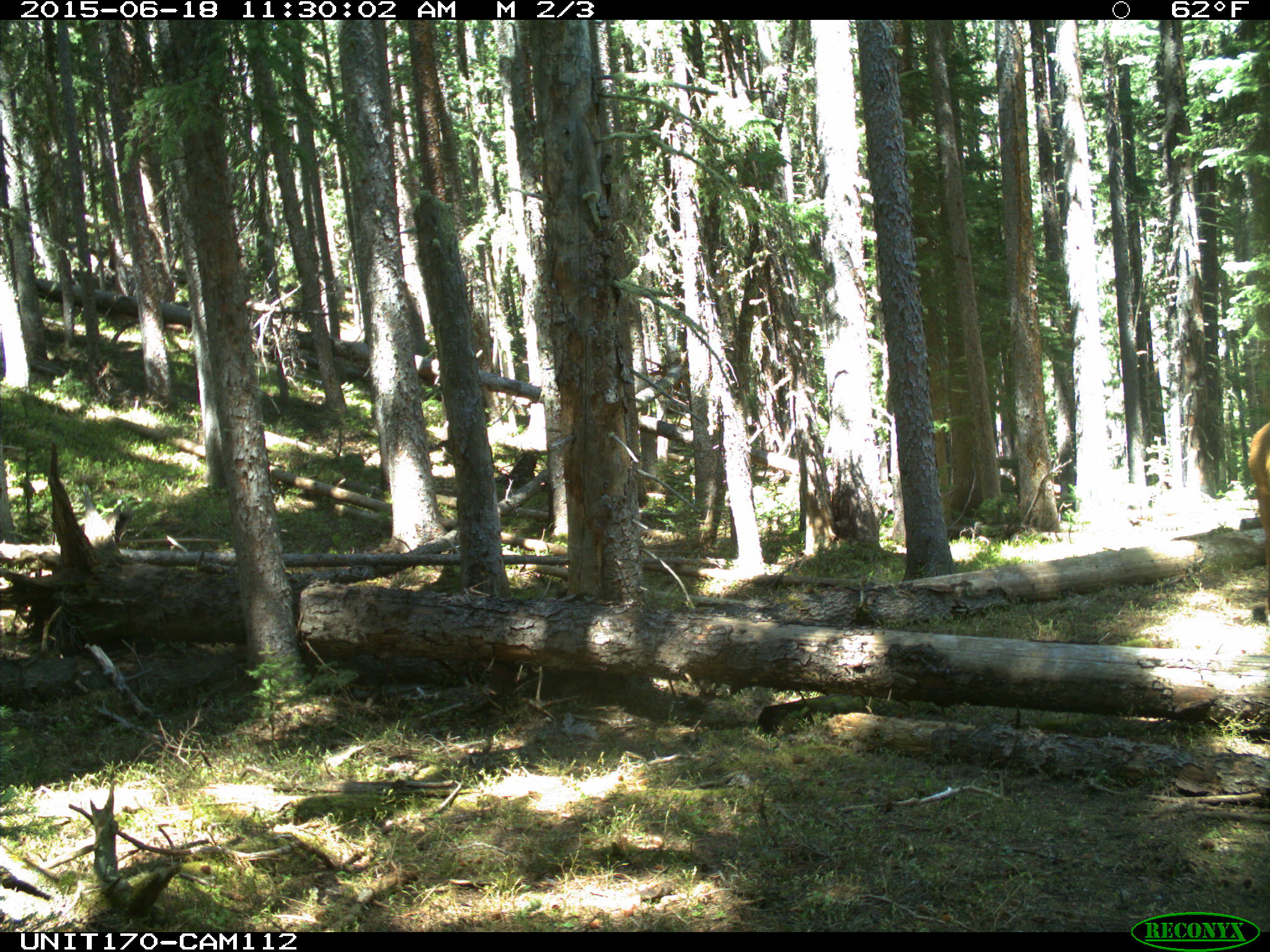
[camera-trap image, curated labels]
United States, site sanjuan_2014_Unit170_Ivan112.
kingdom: Animalia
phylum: Chordata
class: Mammalia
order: Artiodactyla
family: Cervidae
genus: Cervus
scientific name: Cervus elaphus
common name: red deer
Cervus elaphus (red deer).